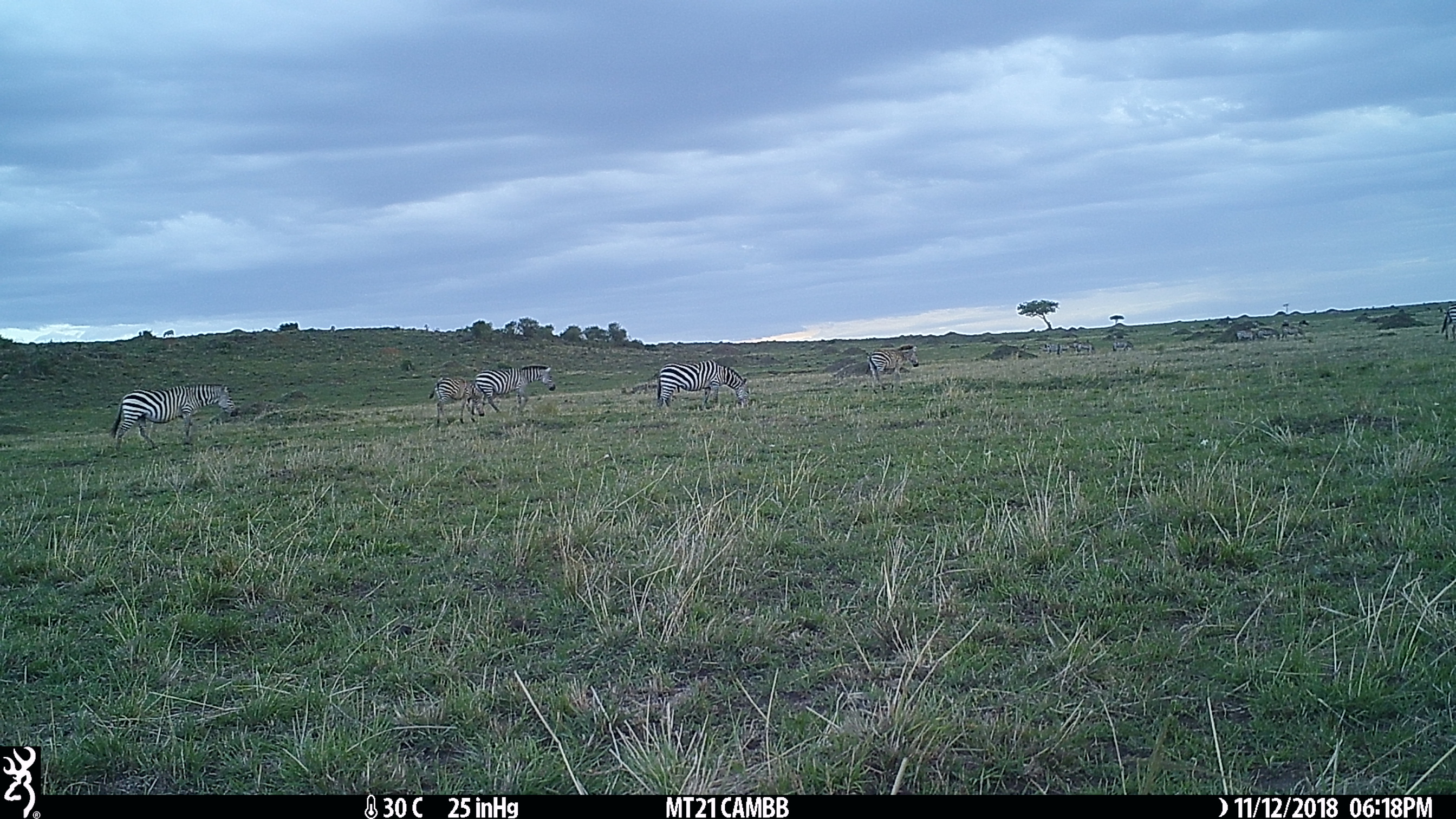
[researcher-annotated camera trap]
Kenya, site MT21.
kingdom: Animalia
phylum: Chordata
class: Mammalia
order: Perissodactyla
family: Equidae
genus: Equus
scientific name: Equus quagga burchellii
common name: burchell's zebra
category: zebra